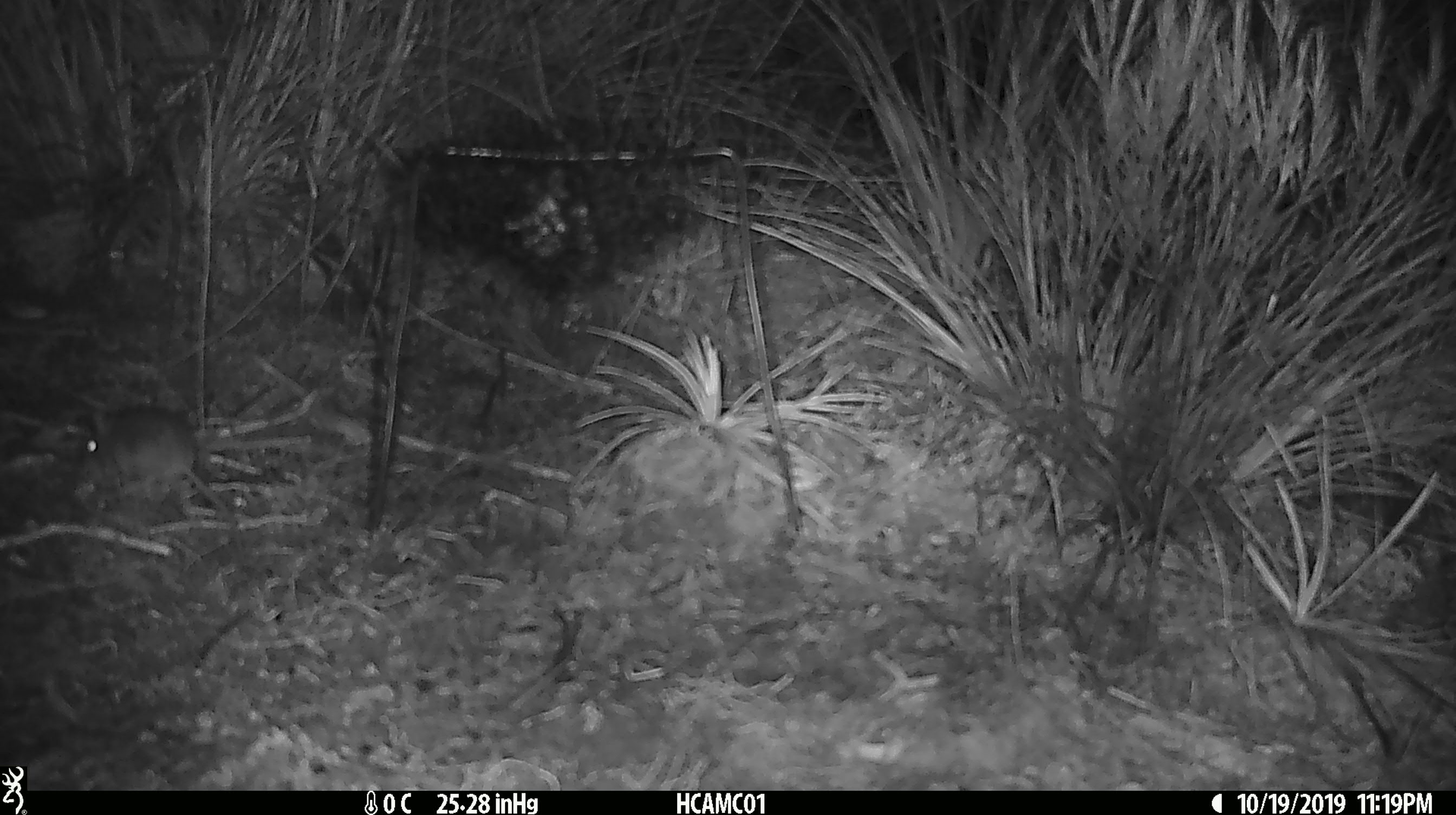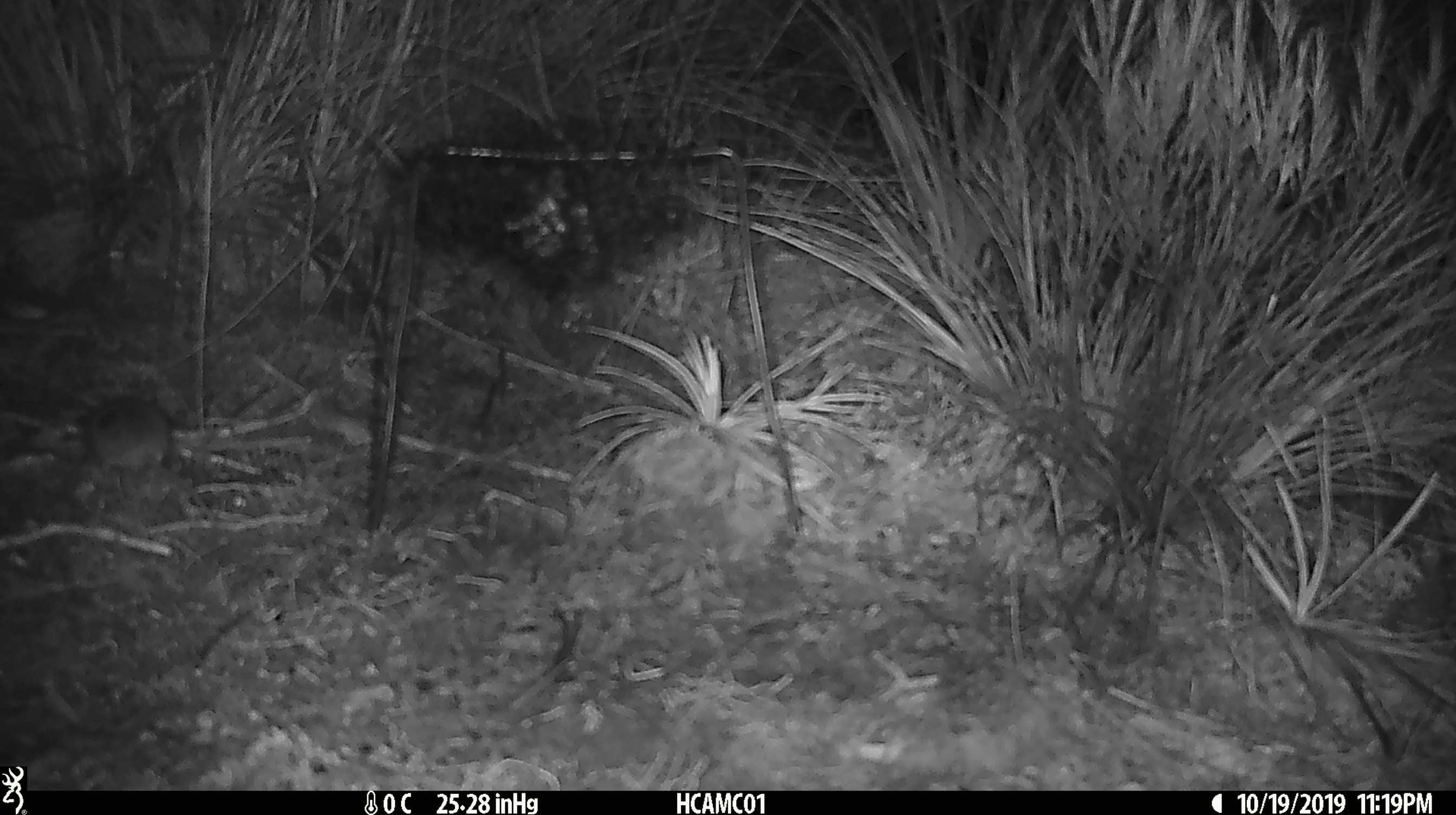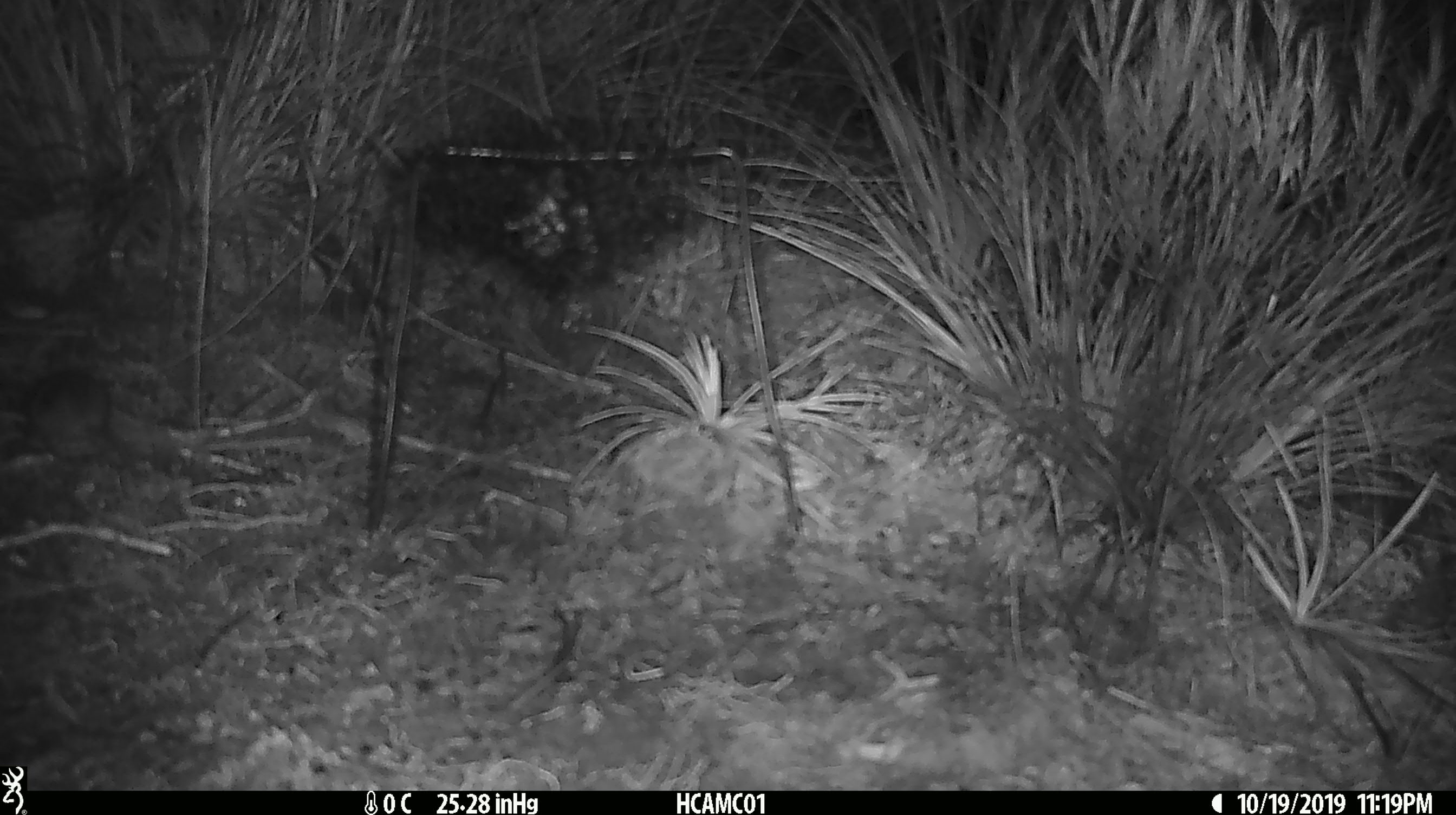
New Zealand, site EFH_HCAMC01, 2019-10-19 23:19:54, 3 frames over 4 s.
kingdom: Animalia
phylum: Chordata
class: Mammalia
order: Rodentia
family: Muridae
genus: Mus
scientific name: Mus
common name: mouse